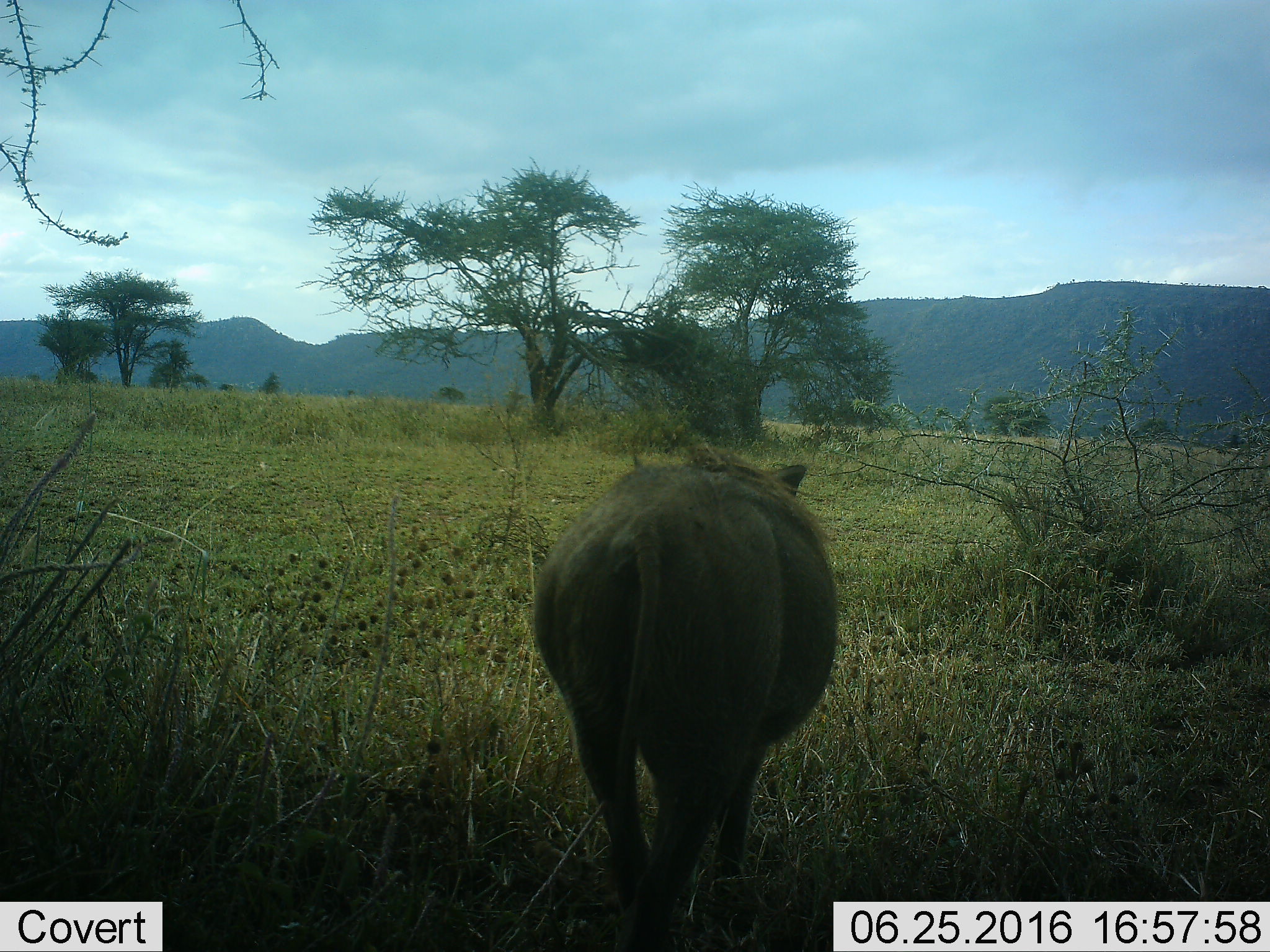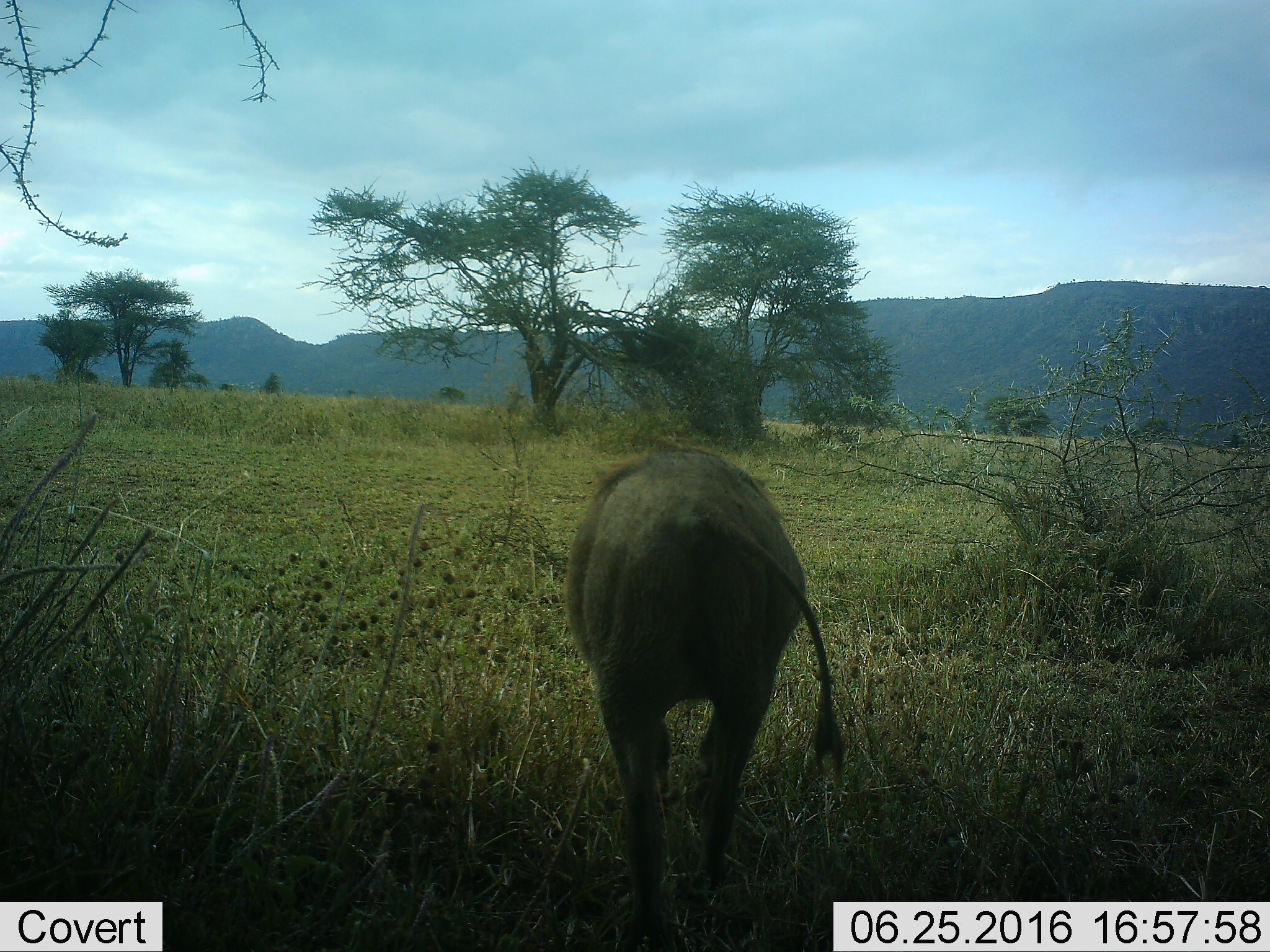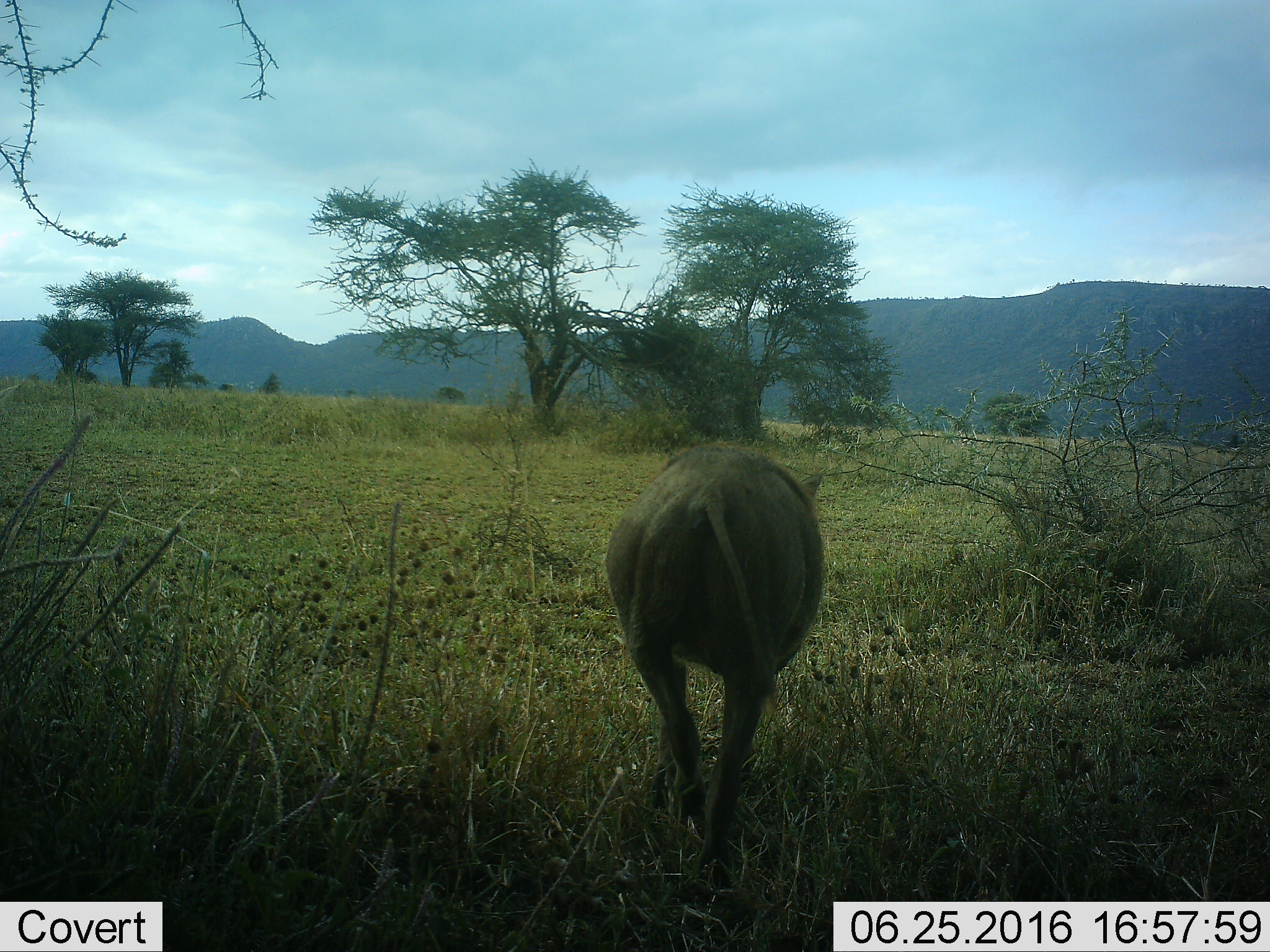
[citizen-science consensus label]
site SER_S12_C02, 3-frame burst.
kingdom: Animalia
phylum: Chordata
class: Mammalia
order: Artiodactyla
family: Suidae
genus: Phacochoerus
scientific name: Phacochoerus africanus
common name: warthog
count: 1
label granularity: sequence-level